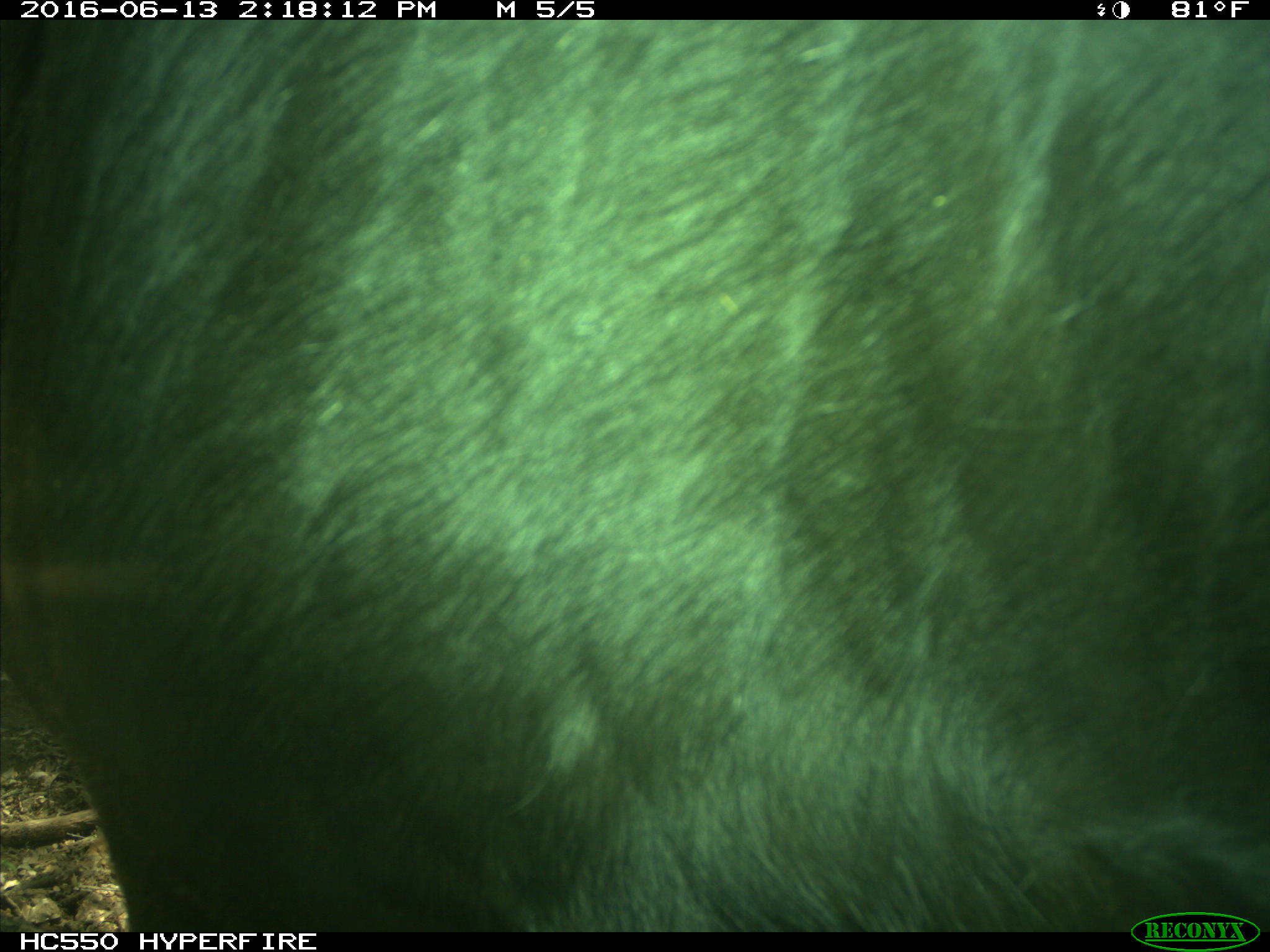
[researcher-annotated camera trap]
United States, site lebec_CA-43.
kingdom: Animalia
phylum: Chordata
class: Mammalia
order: Artiodactyla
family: Bovidae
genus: Bos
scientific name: Bos taurus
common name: domestic cow